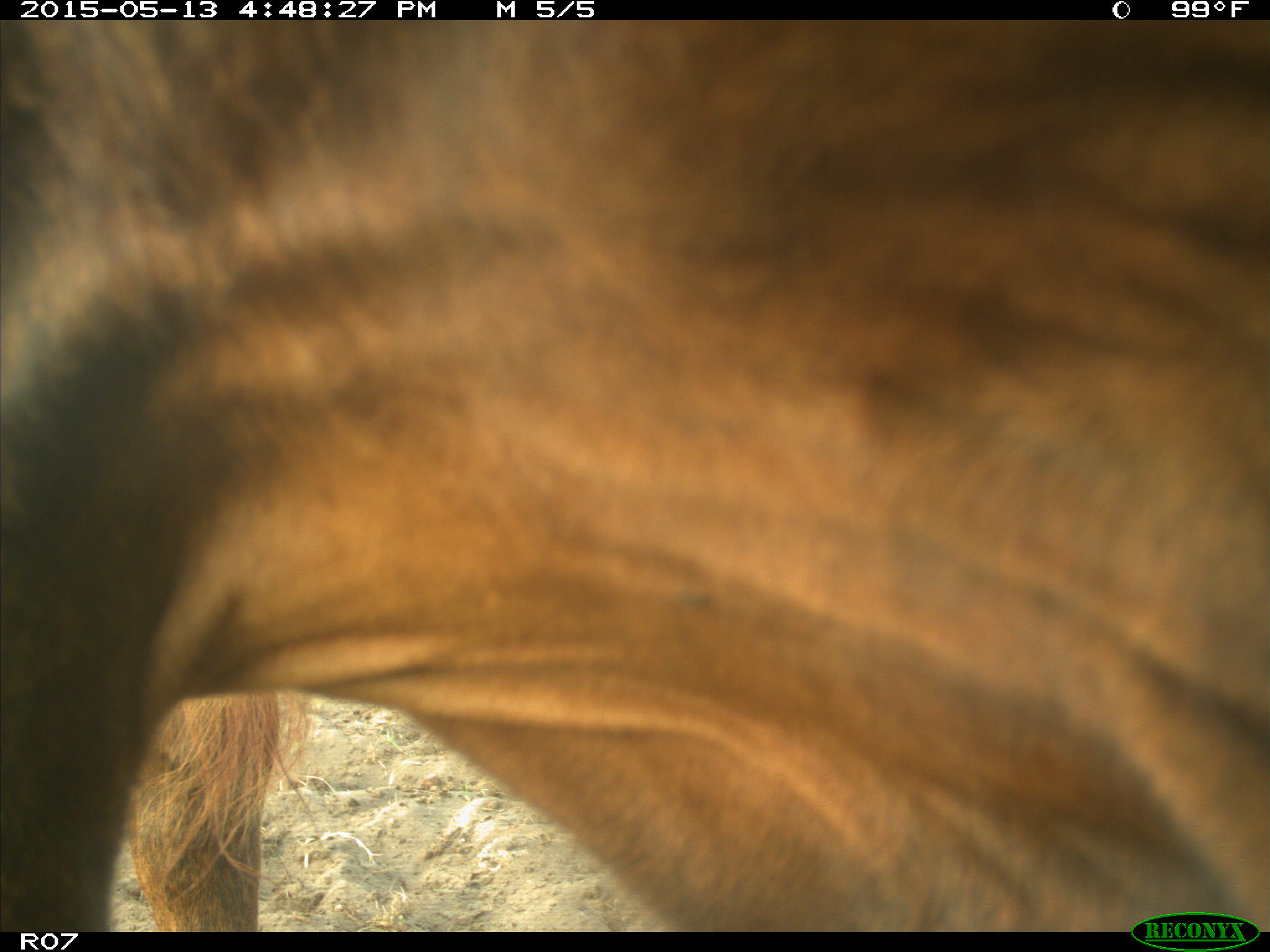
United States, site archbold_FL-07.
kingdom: Animalia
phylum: Chordata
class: Mammalia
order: Artiodactyla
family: Bovidae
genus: Bos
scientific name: Bos taurus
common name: domestic cow